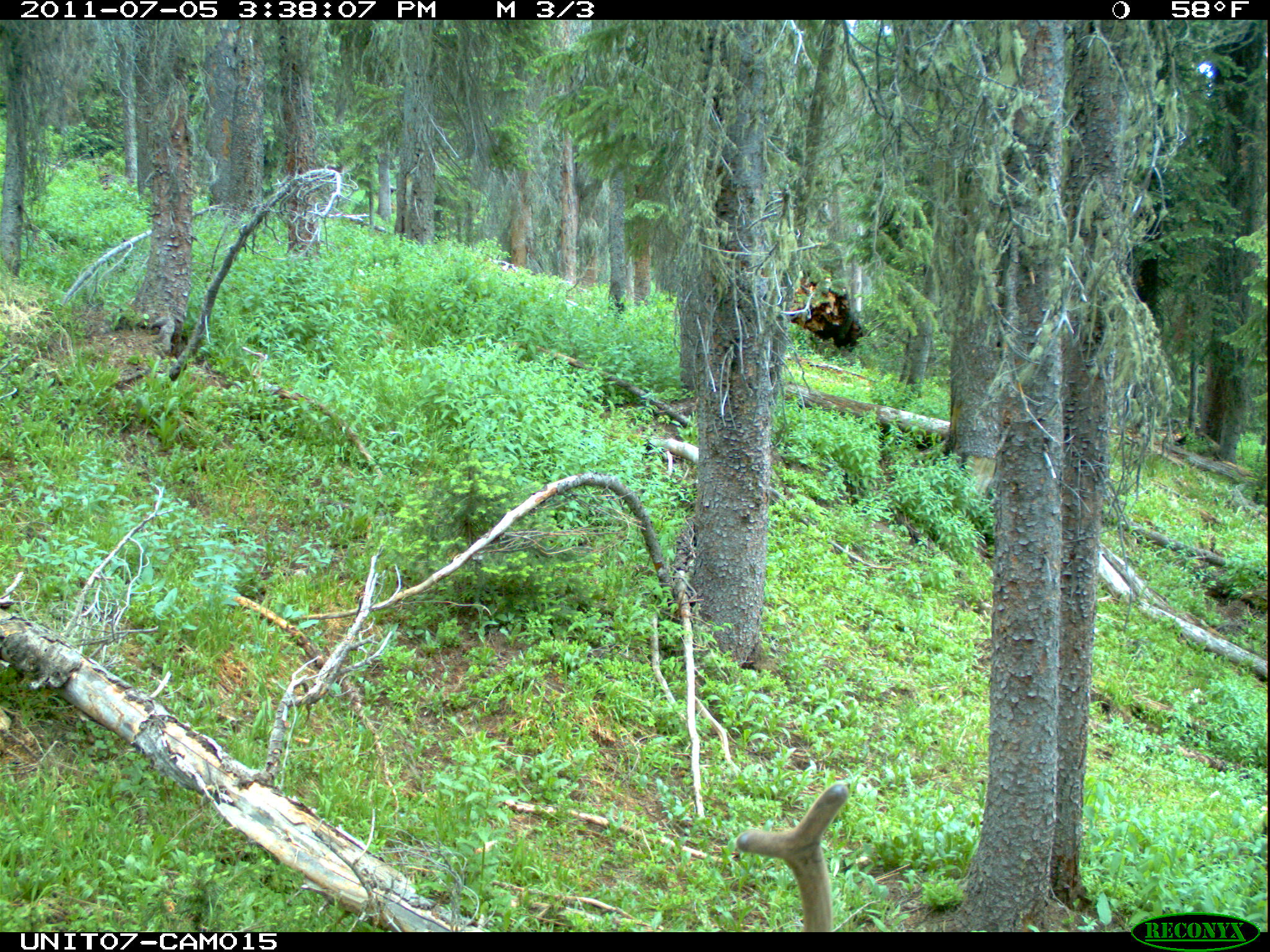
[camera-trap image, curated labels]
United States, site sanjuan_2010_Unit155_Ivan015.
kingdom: Animalia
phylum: Chordata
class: Mammalia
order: Artiodactyla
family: Cervidae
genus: Cervus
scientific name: Cervus elaphus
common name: red deer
Cervus elaphus (red deer).